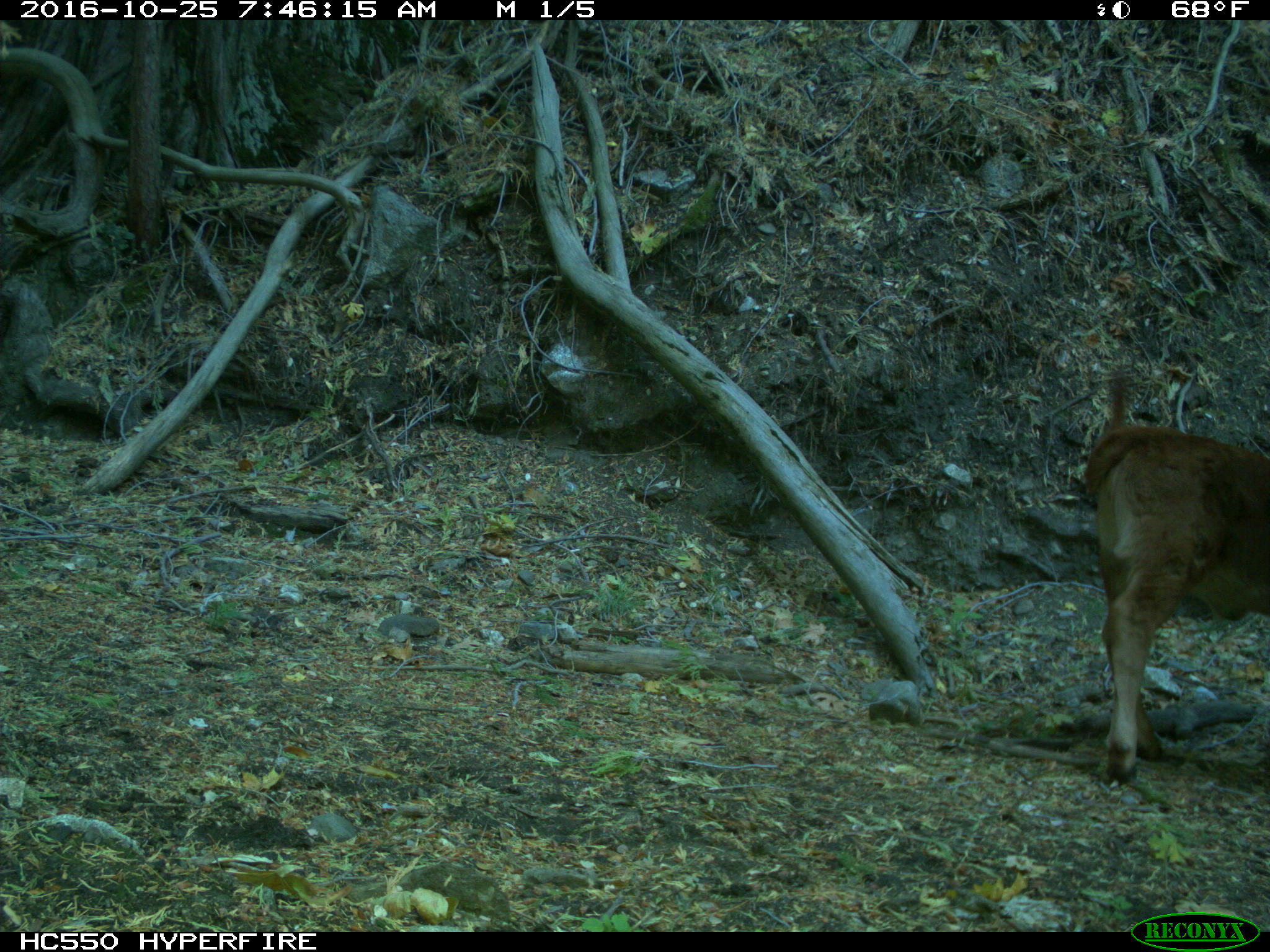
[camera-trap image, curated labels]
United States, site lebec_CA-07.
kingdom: Animalia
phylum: Chordata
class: Mammalia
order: Artiodactyla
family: Bovidae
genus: Bos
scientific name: Bos taurus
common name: domestic cow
Bos taurus (domestic cow).